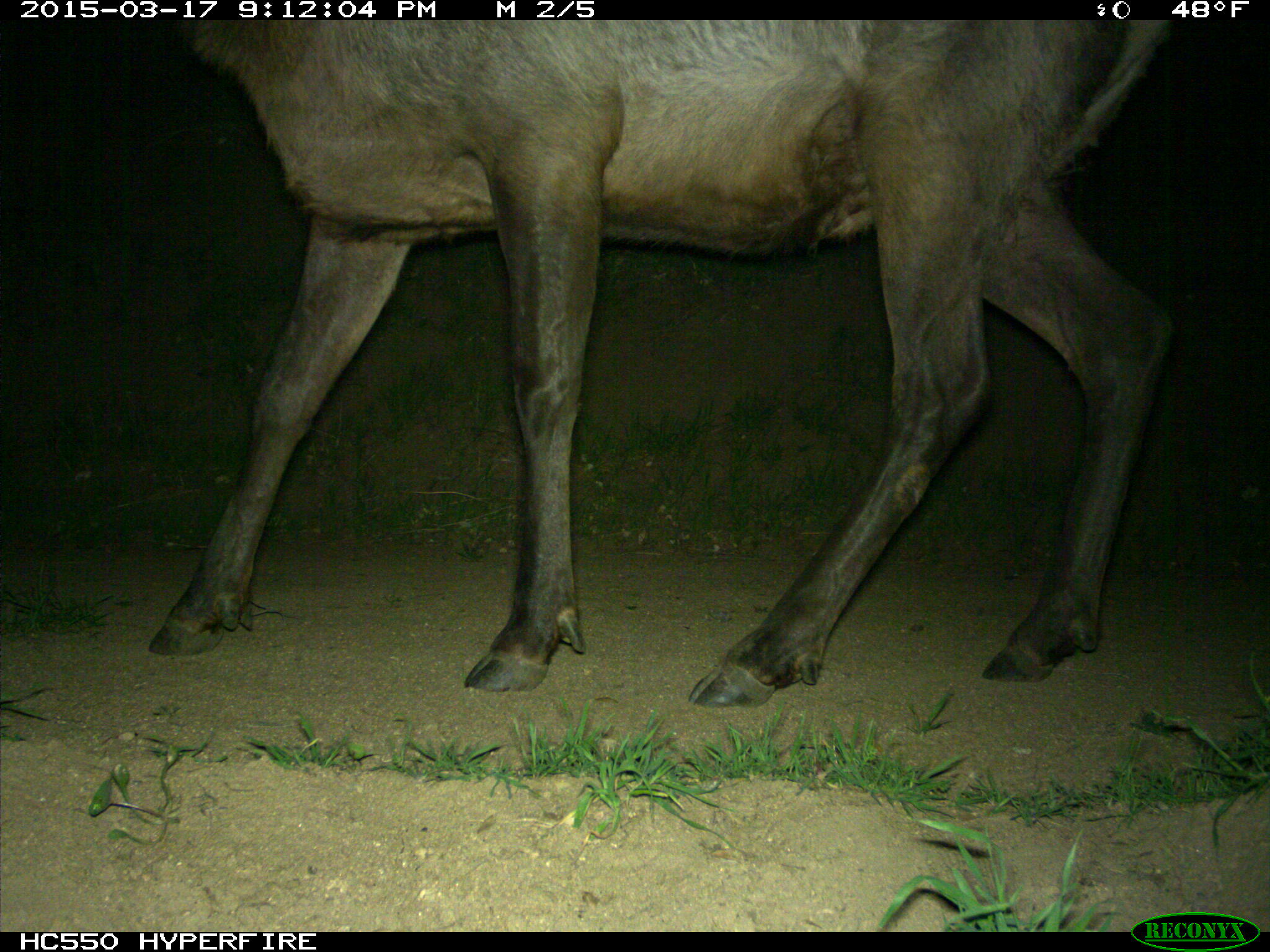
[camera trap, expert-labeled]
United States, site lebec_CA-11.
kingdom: Animalia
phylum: Chordata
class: Mammalia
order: Artiodactyla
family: Cervidae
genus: Cervus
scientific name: Cervus canadensis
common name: elk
Cervus canadensis (elk).